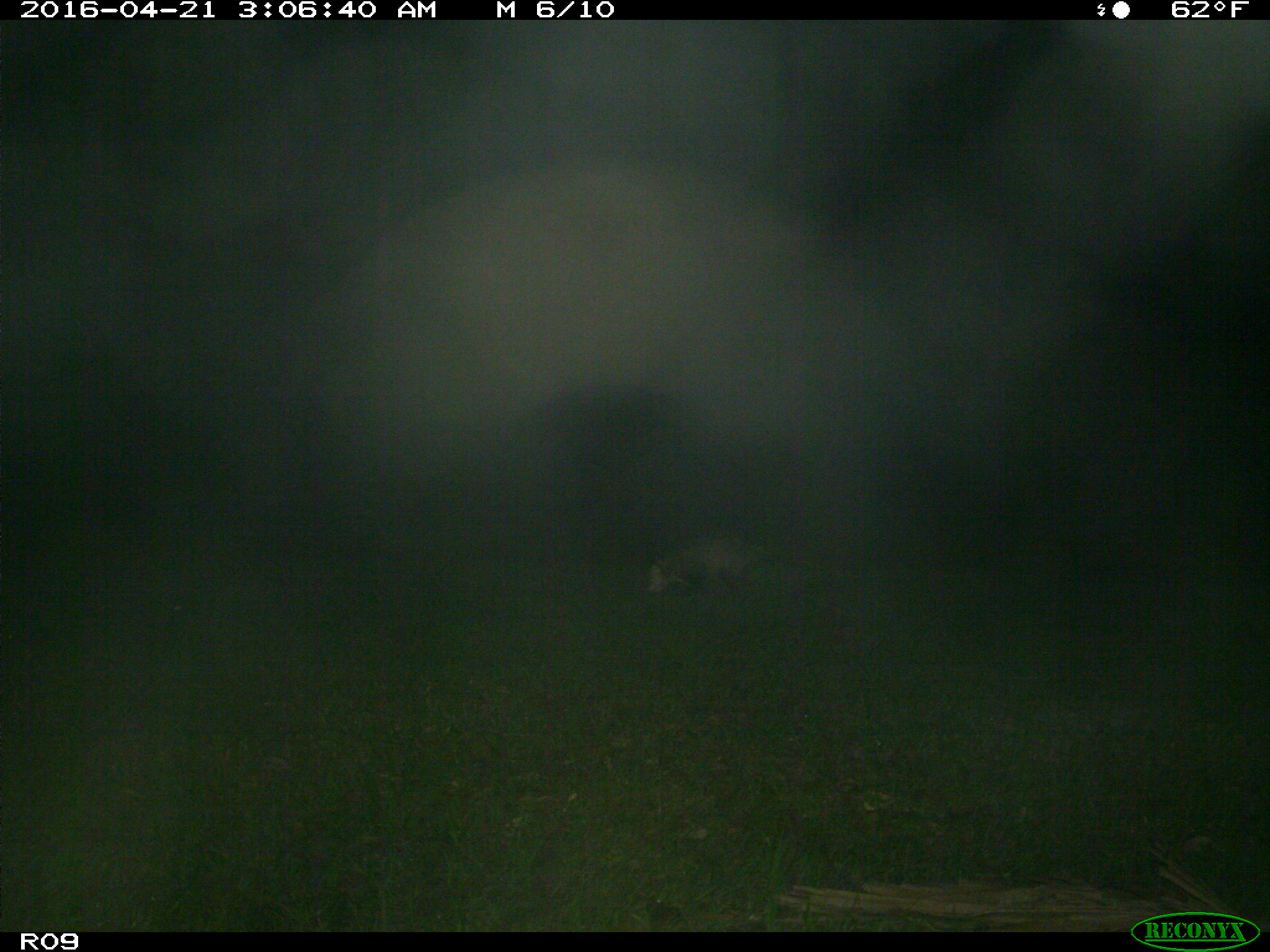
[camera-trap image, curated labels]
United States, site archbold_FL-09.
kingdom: Animalia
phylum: Chordata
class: Mammalia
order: Didelphimorphia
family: Didelphidae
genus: Didelphis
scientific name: Didelphis virginiana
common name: virginia opossum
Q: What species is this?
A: Didelphis virginiana (virginia opossum).